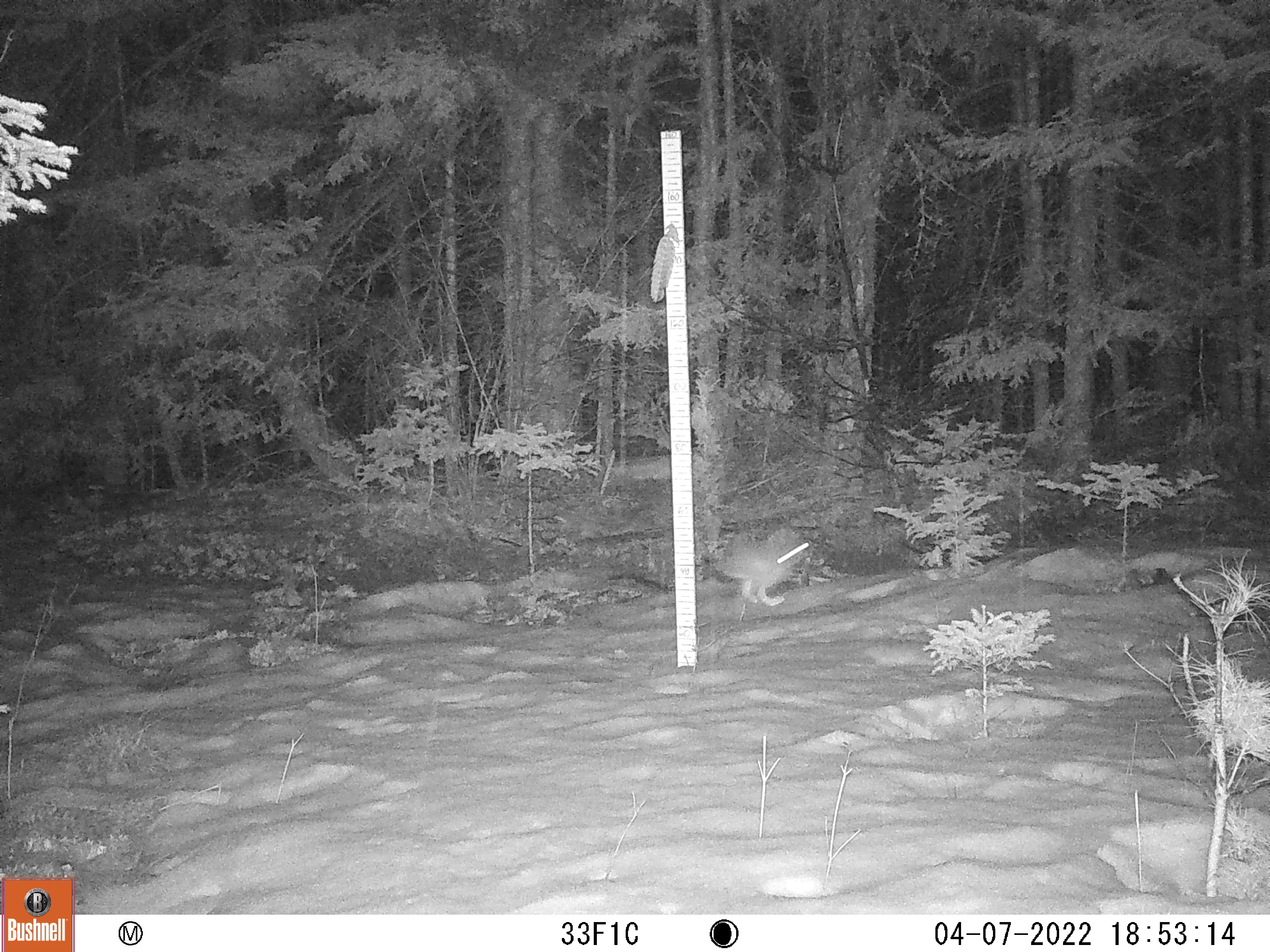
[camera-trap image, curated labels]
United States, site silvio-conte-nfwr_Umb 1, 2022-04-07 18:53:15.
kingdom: Animalia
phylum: Chordata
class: Mammalia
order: Lagomorpha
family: Leporidae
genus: Lepus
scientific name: Lepus americanus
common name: snowshoe hare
Snowshoe hare (Lepus americanus).